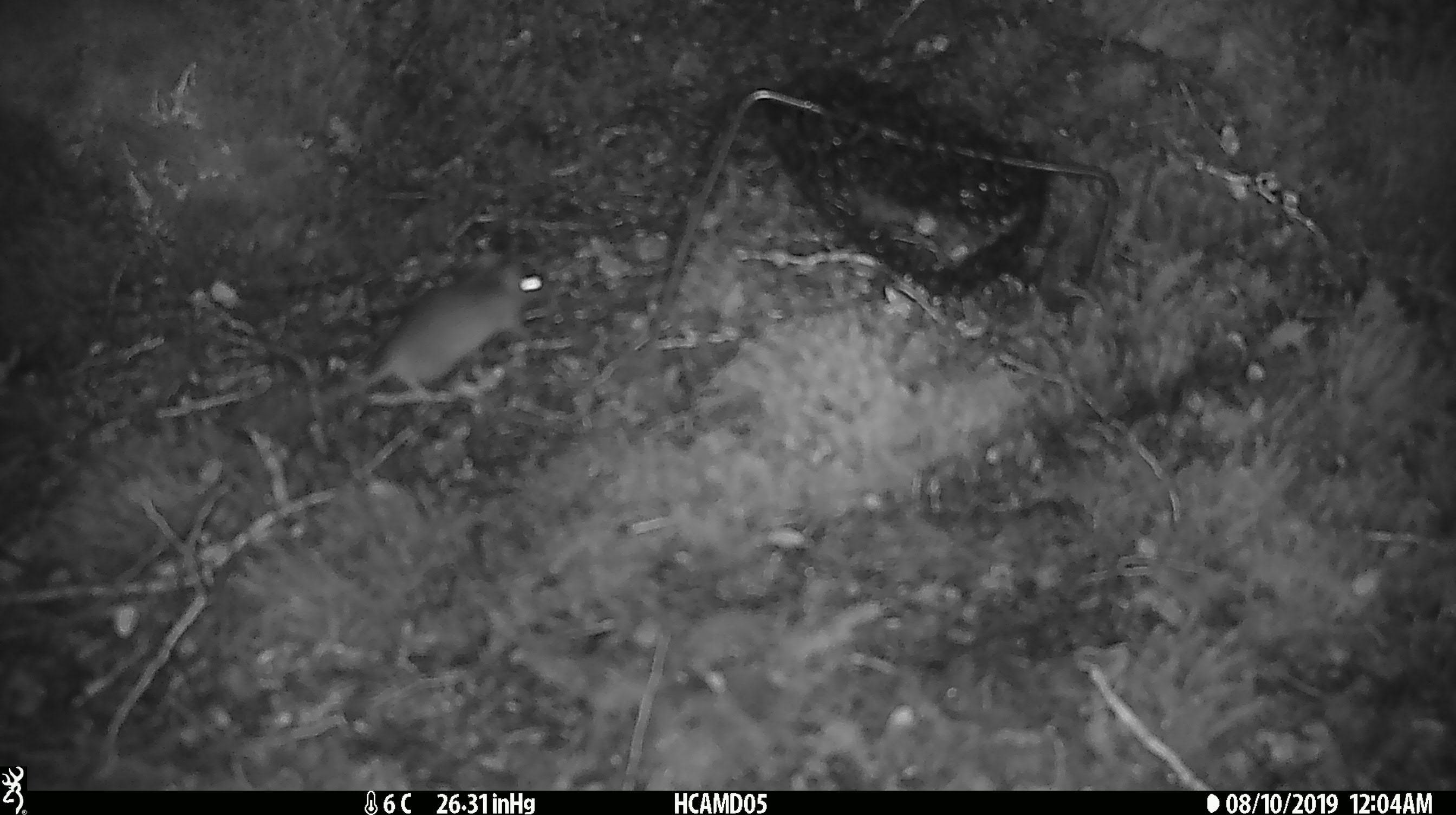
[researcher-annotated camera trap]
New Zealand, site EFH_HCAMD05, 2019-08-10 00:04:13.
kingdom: Animalia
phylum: Chordata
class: Mammalia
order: Rodentia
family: Muridae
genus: Mus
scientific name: Mus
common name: mouse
Mouse (Mus).